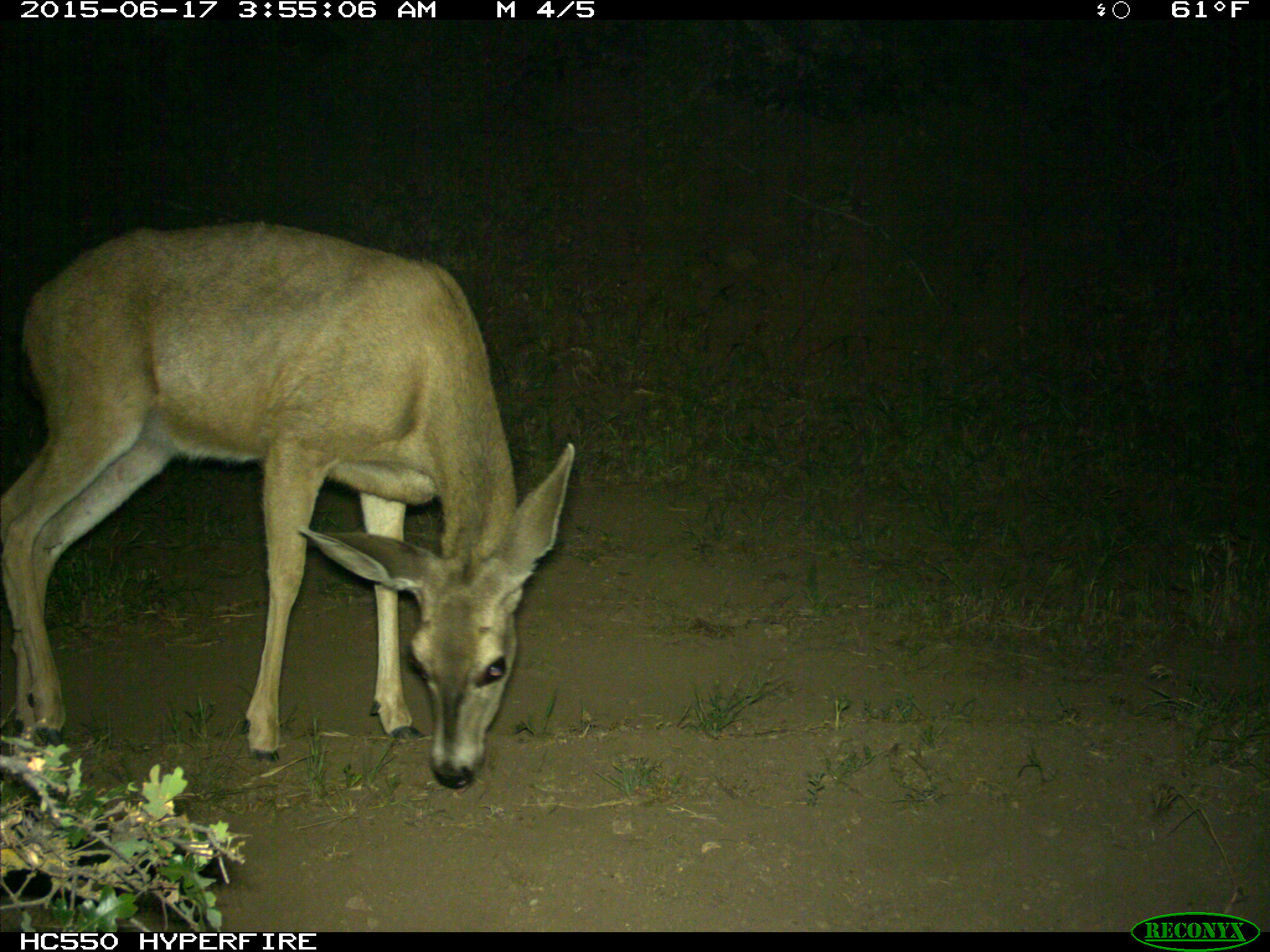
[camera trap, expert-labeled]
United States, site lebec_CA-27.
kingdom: Animalia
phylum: Chordata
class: Mammalia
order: Artiodactyla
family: Cervidae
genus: Odocoileus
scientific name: Odocoileus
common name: deer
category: unidentified deer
Unidentified deer (deer) (Odocoileus).